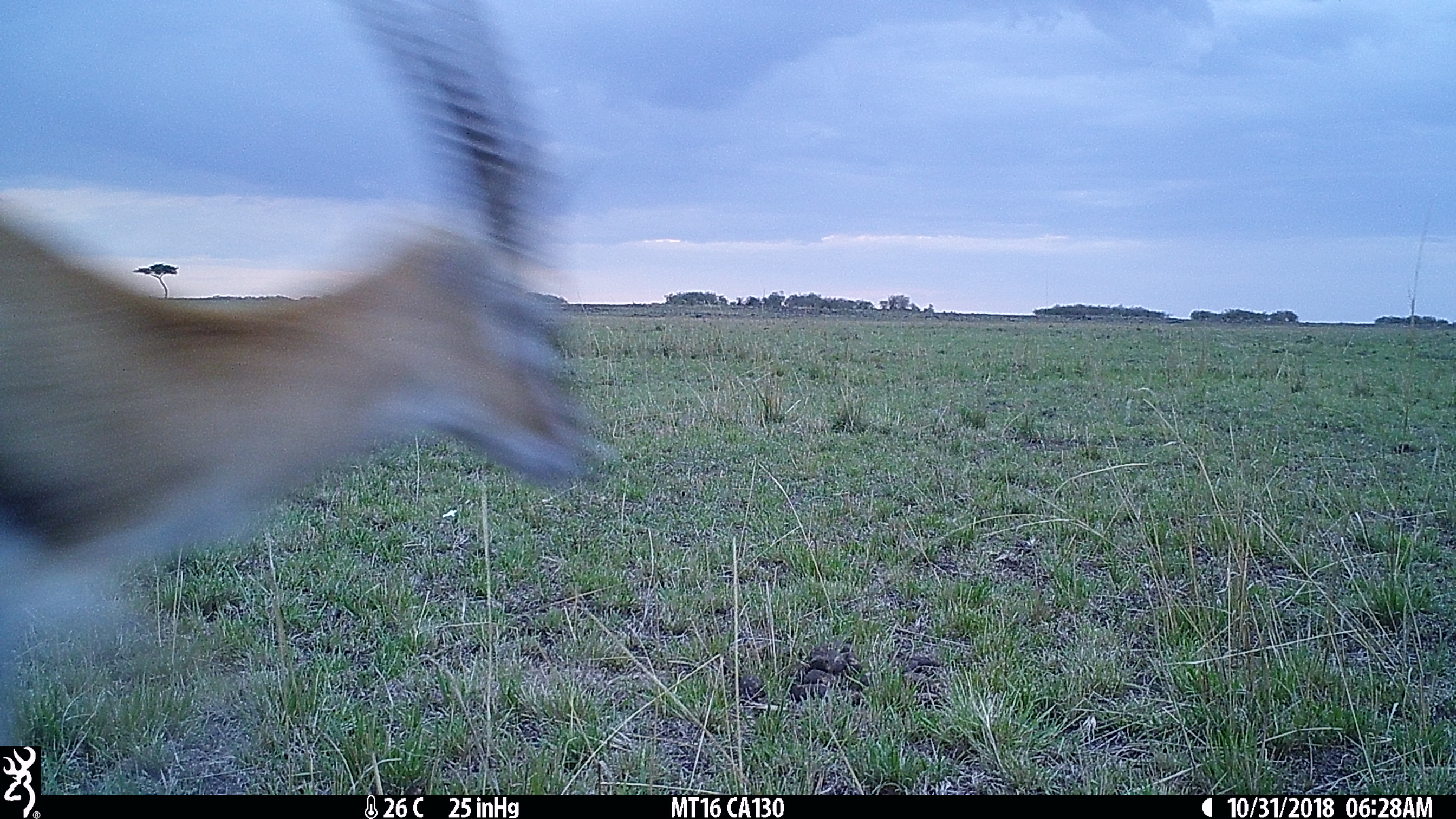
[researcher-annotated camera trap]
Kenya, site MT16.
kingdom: Animalia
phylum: Chordata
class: Mammalia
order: Artiodactyla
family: Bovidae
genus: Eudorcas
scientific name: Eudorcas thomsonii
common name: thomon's gazelle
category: gazelle thomsons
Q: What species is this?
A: Gazelle thomsons (thomon's gazelle) (Eudorcas thomsonii).